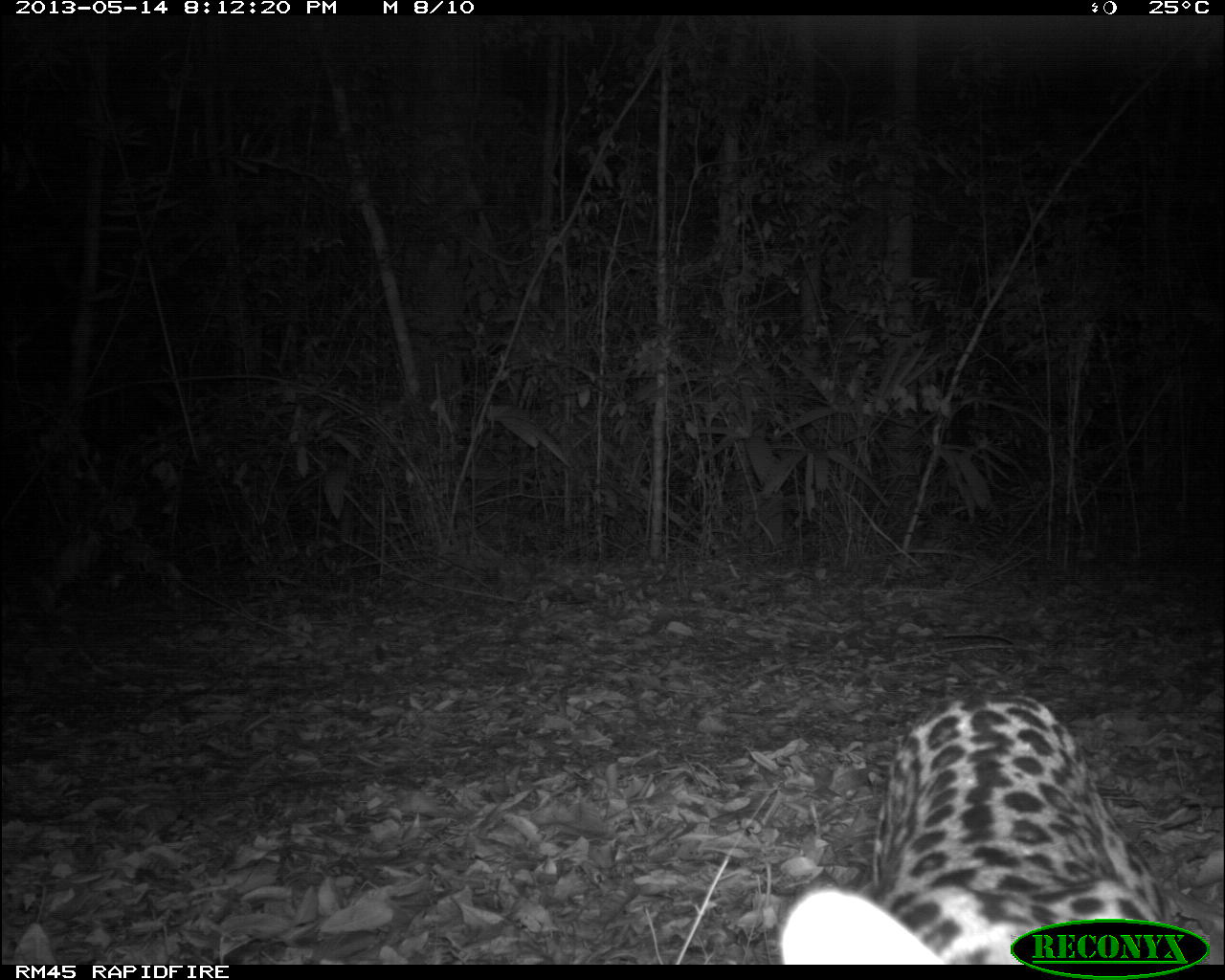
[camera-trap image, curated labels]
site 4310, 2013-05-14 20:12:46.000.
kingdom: Animalia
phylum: Chordata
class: Mammalia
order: Carnivora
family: Felidae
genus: Leopardus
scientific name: Leopardus pardalis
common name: ocelot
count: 1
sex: male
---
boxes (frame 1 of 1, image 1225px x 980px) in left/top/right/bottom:
leopardus pardalis: 779/690/1180/963